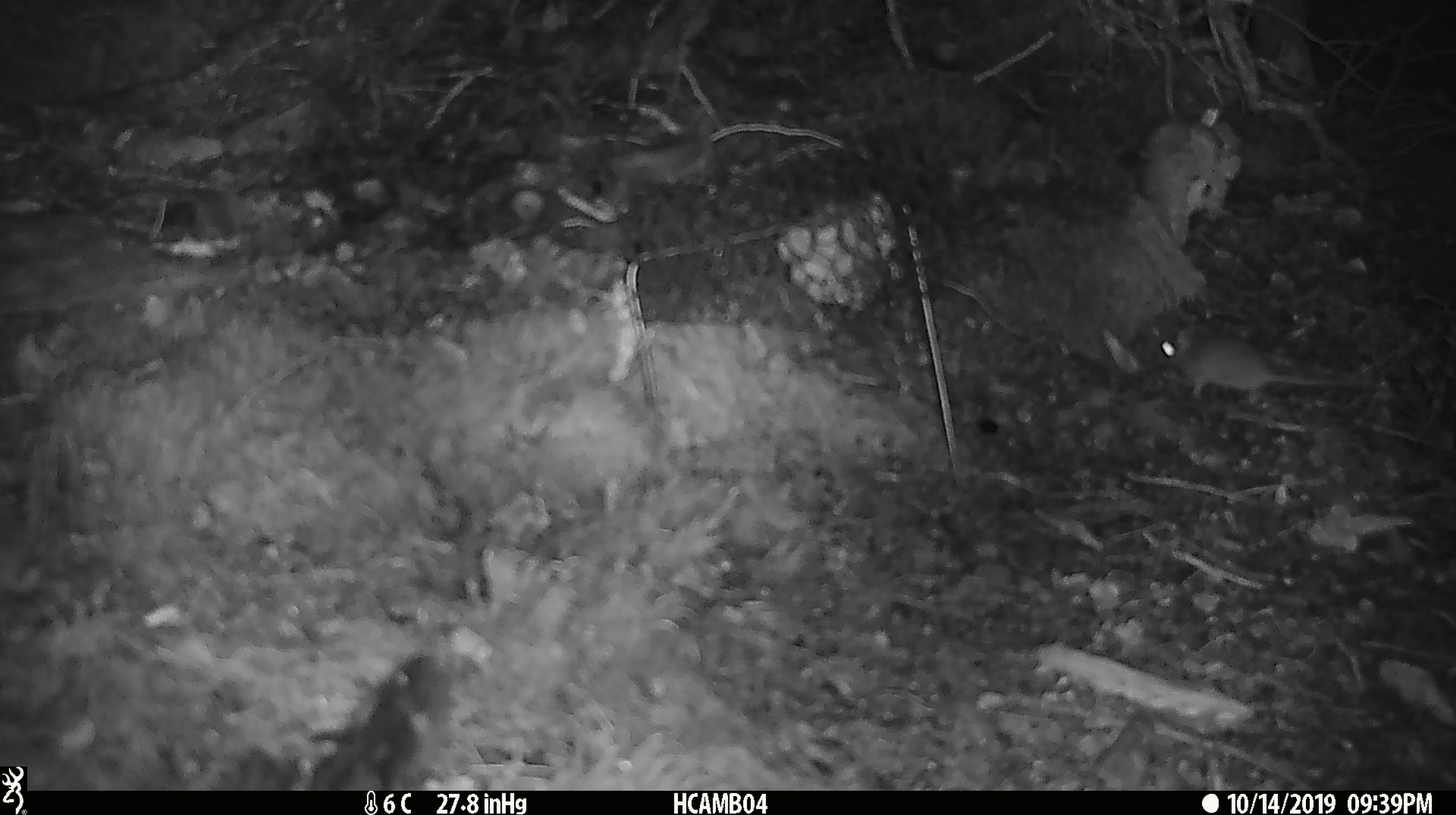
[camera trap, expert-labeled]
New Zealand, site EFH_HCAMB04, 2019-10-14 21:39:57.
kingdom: Animalia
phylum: Chordata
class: Mammalia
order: Rodentia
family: Muridae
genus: Mus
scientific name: Mus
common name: mouse